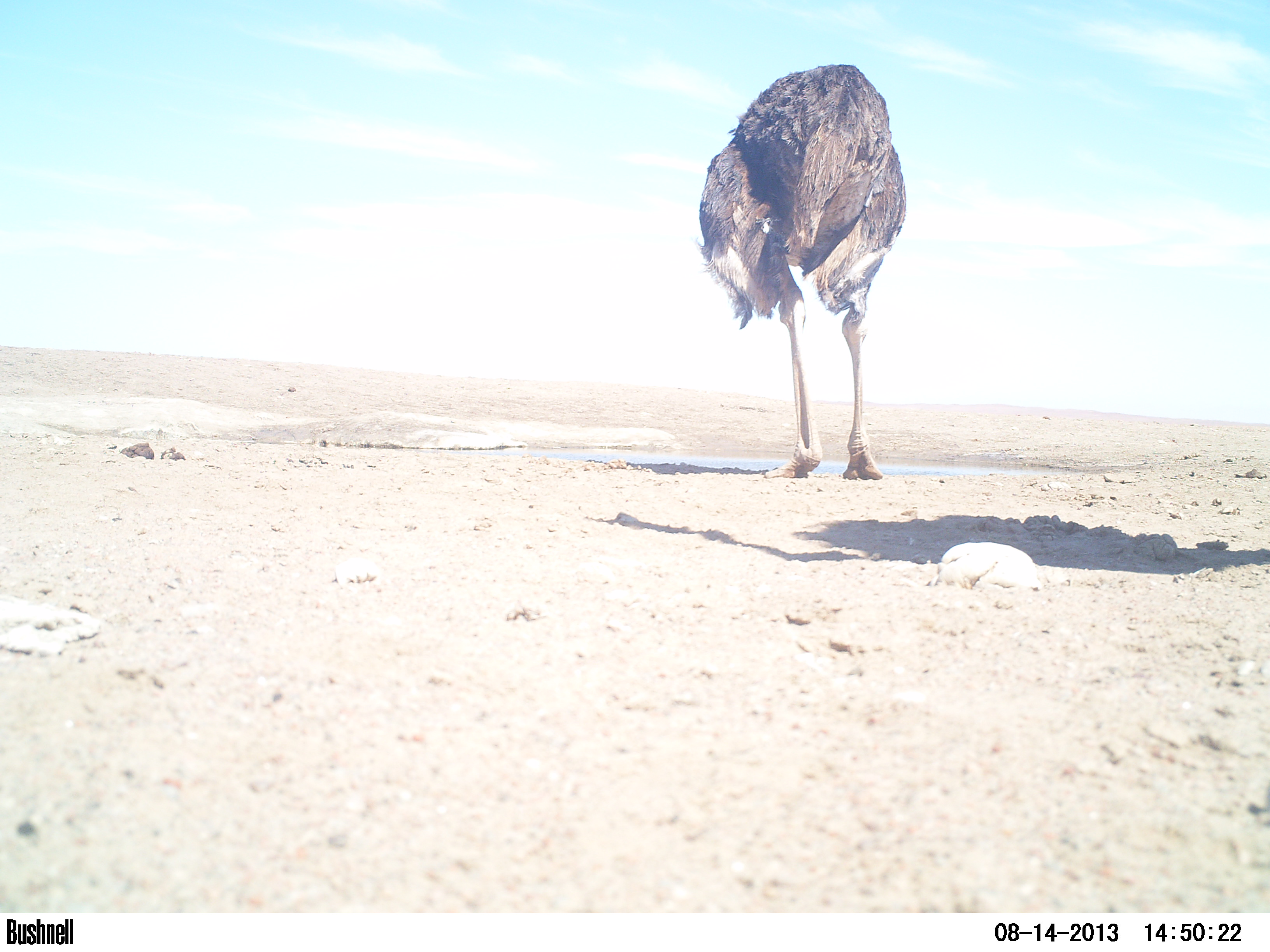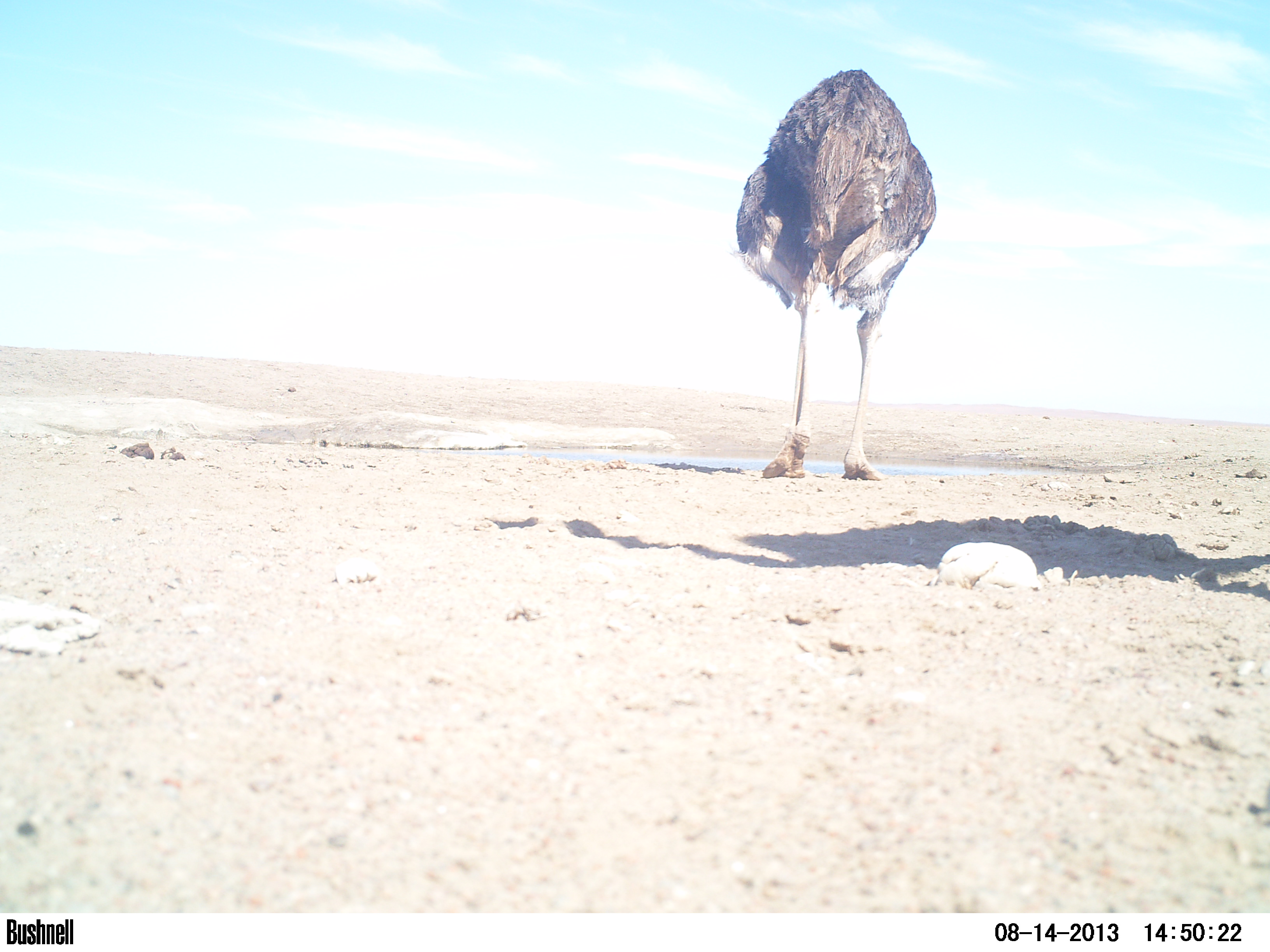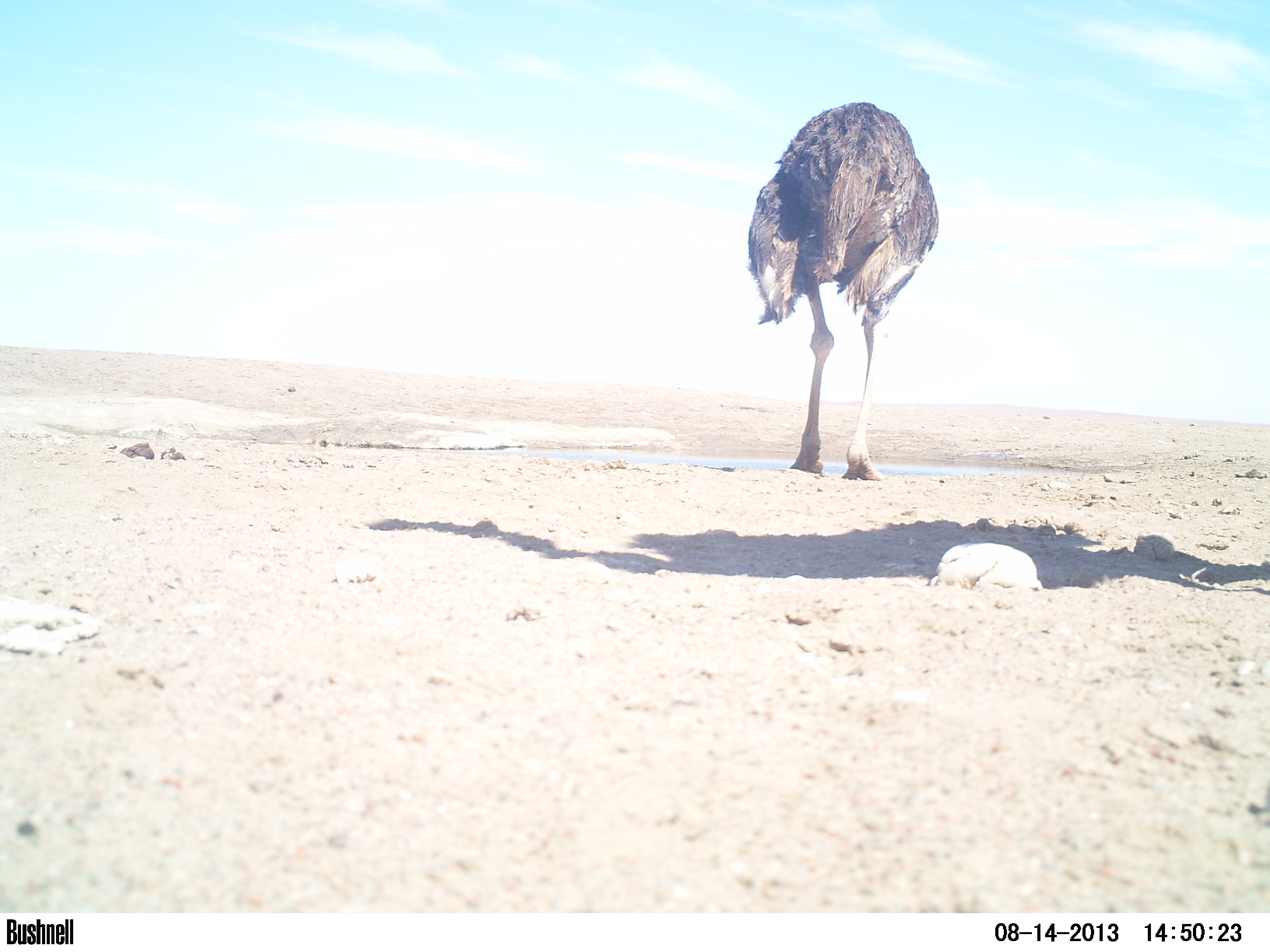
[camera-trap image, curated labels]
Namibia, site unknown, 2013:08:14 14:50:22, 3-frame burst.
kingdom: Animalia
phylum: Chordata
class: Aves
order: Struthioniformes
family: Struthionidae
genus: Struthio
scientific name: Struthio camelus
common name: common ostrich